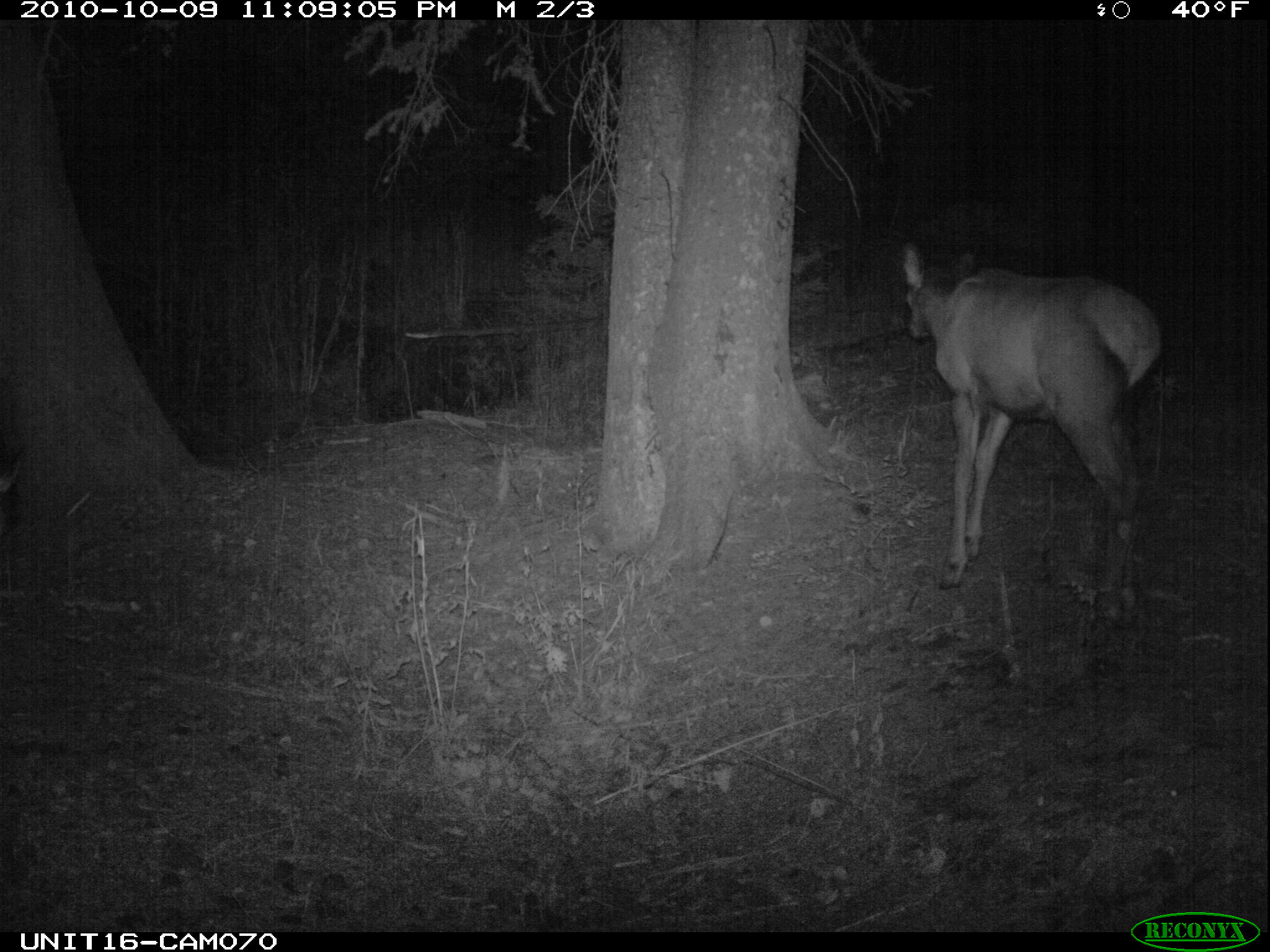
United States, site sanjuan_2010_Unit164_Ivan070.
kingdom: Animalia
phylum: Chordata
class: Mammalia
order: Artiodactyla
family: Cervidae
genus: Cervus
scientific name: Cervus elaphus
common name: red deer